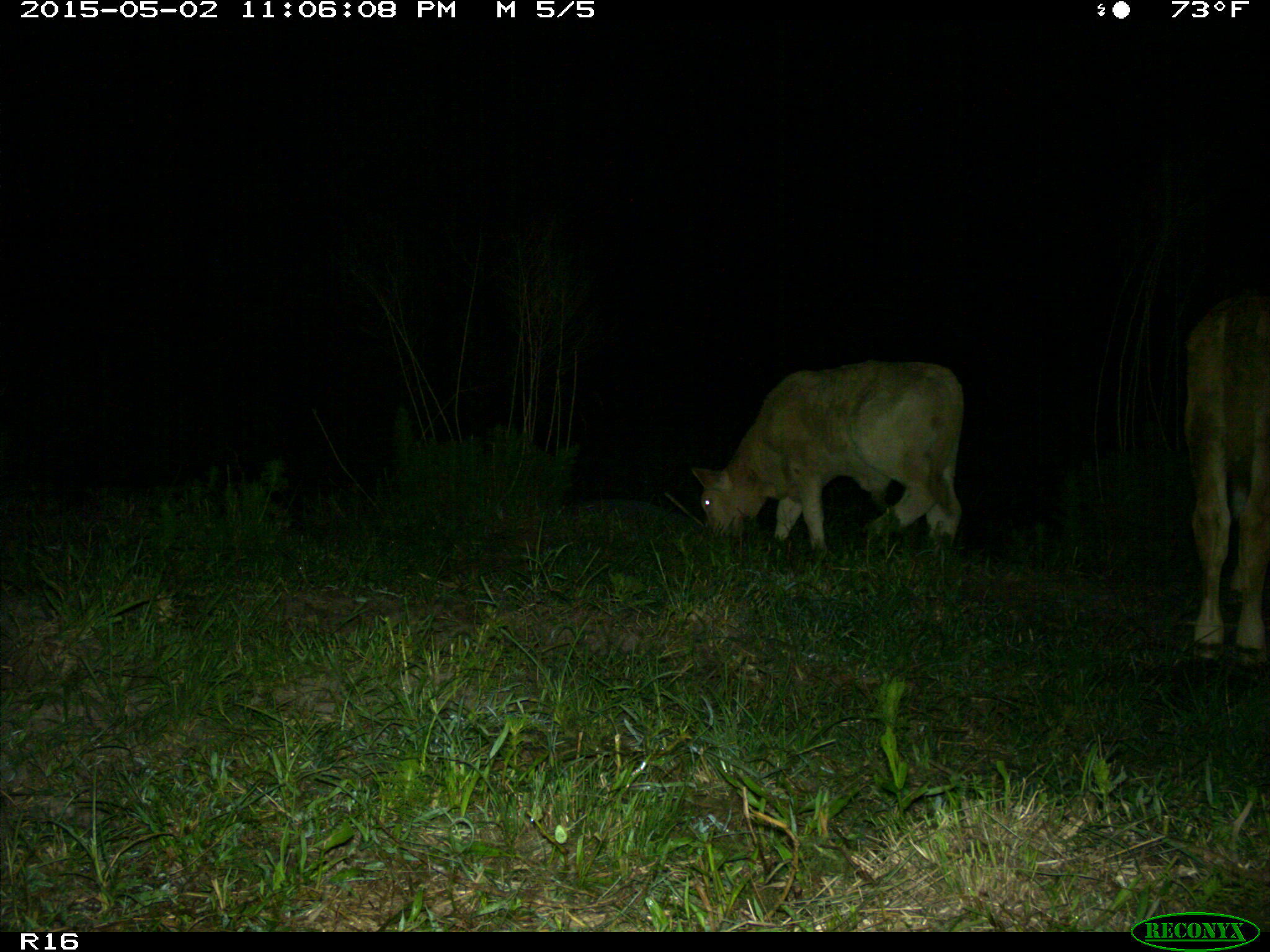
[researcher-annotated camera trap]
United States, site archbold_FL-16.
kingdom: Animalia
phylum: Chordata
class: Mammalia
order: Artiodactyla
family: Bovidae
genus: Bos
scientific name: Bos taurus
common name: domestic cow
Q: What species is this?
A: Bos taurus (domestic cow).